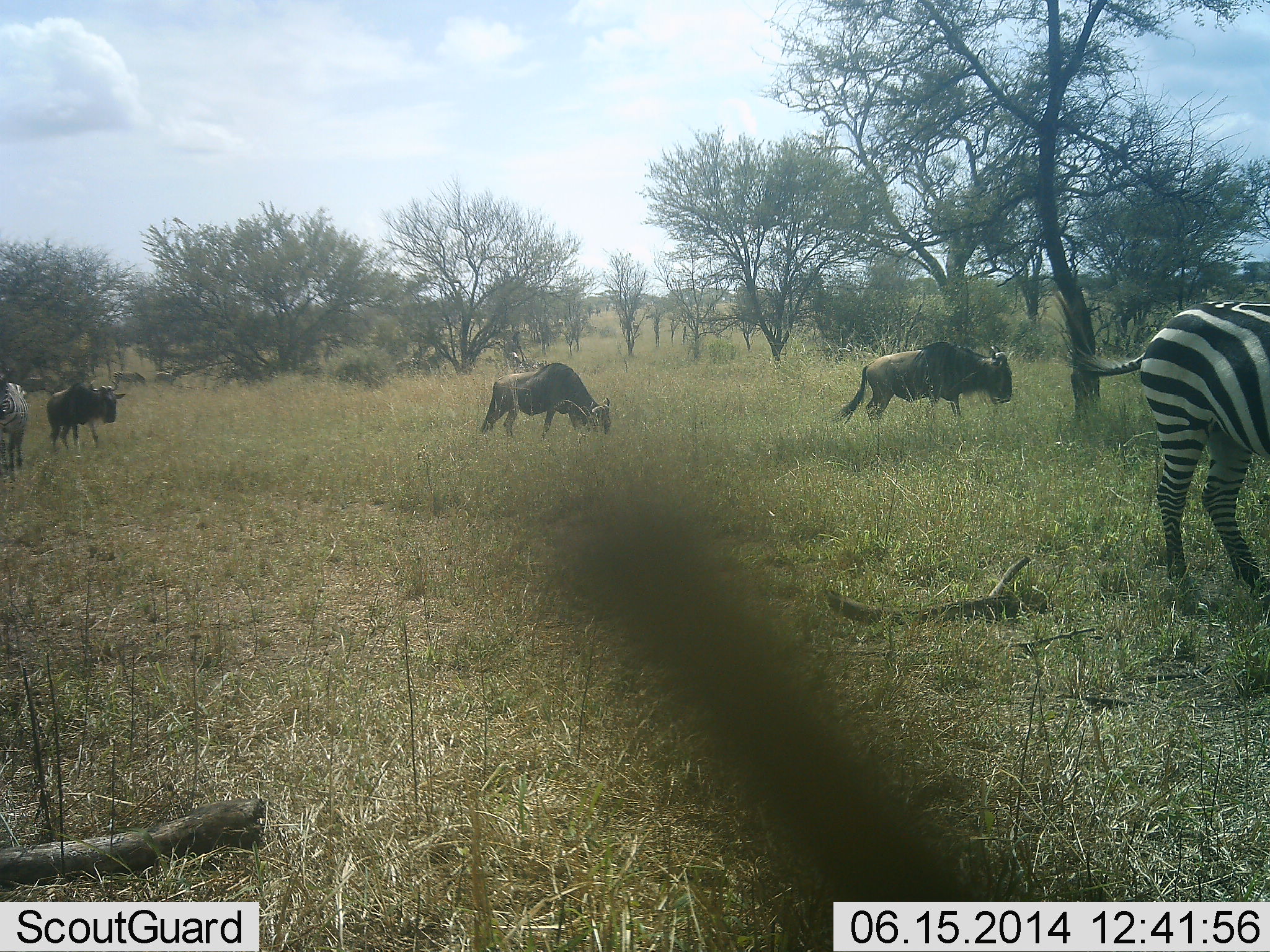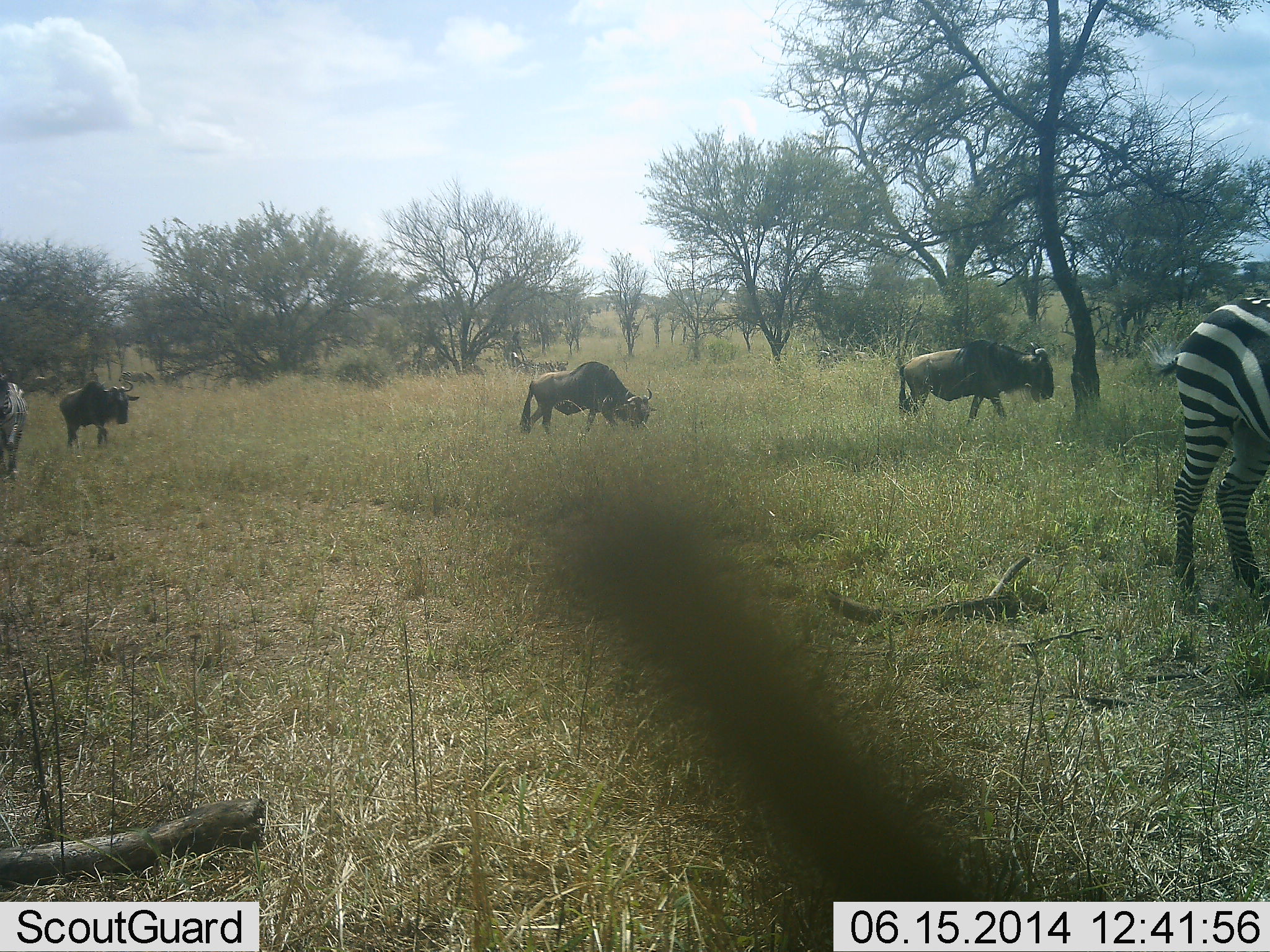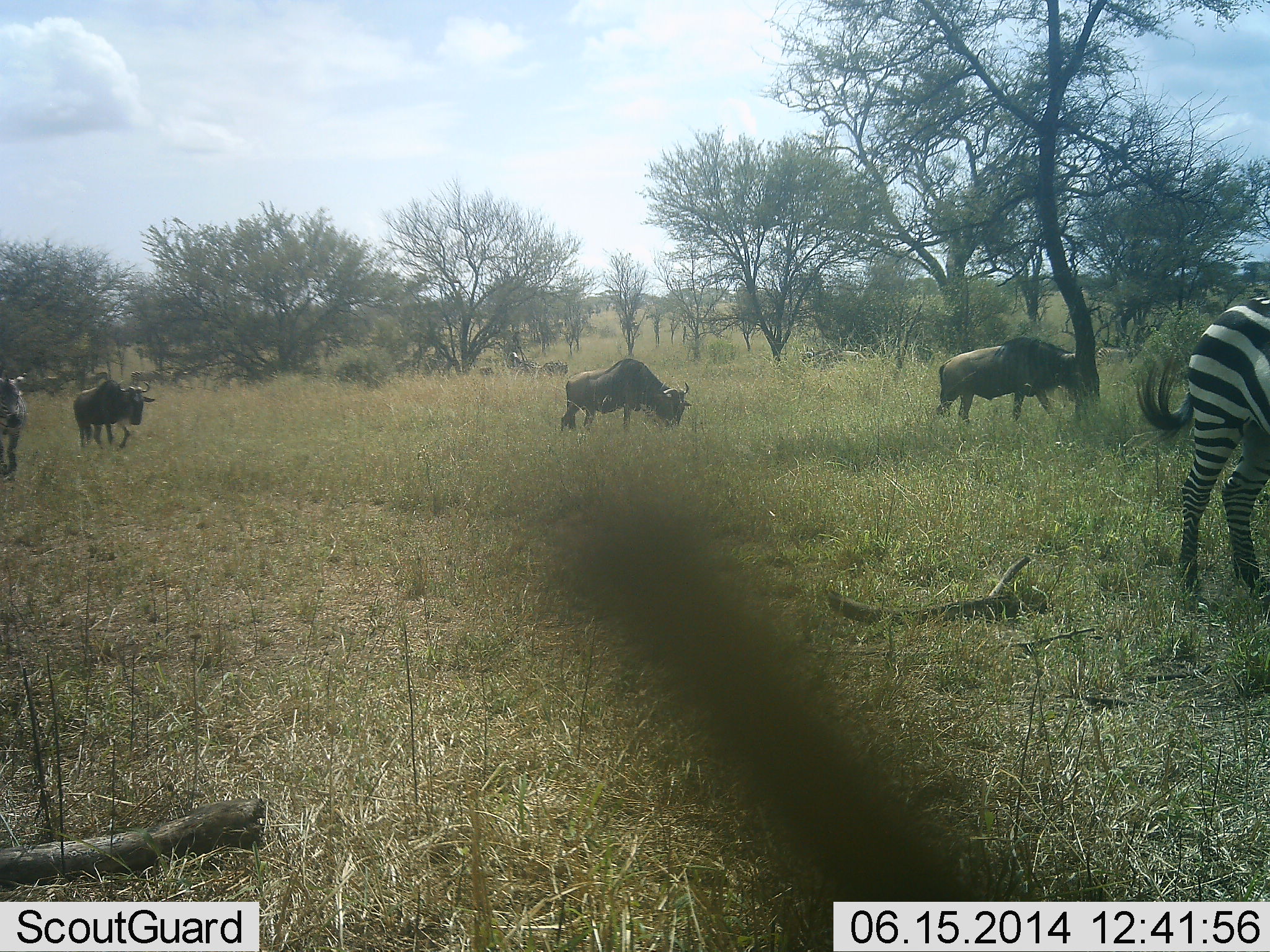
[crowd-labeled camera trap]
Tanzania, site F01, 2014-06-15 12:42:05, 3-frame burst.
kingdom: Animalia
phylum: Chordata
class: Mammalia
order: Artiodactyla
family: Bovidae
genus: Connochaetes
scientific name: Connochaetes taurinus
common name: blue wildebeest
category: wildebeest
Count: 3.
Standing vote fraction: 18%.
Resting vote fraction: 0%.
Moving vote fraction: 91%.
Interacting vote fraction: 0%.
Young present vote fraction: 9%.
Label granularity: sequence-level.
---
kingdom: Animalia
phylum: Chordata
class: Mammalia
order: Perissodactyla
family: Equidae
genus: Equus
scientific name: Equus quagga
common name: plains zebra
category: zebra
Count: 2.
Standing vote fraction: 30%.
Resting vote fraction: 0%.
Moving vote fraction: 70%.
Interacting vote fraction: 0%.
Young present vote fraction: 0%.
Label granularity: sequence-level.